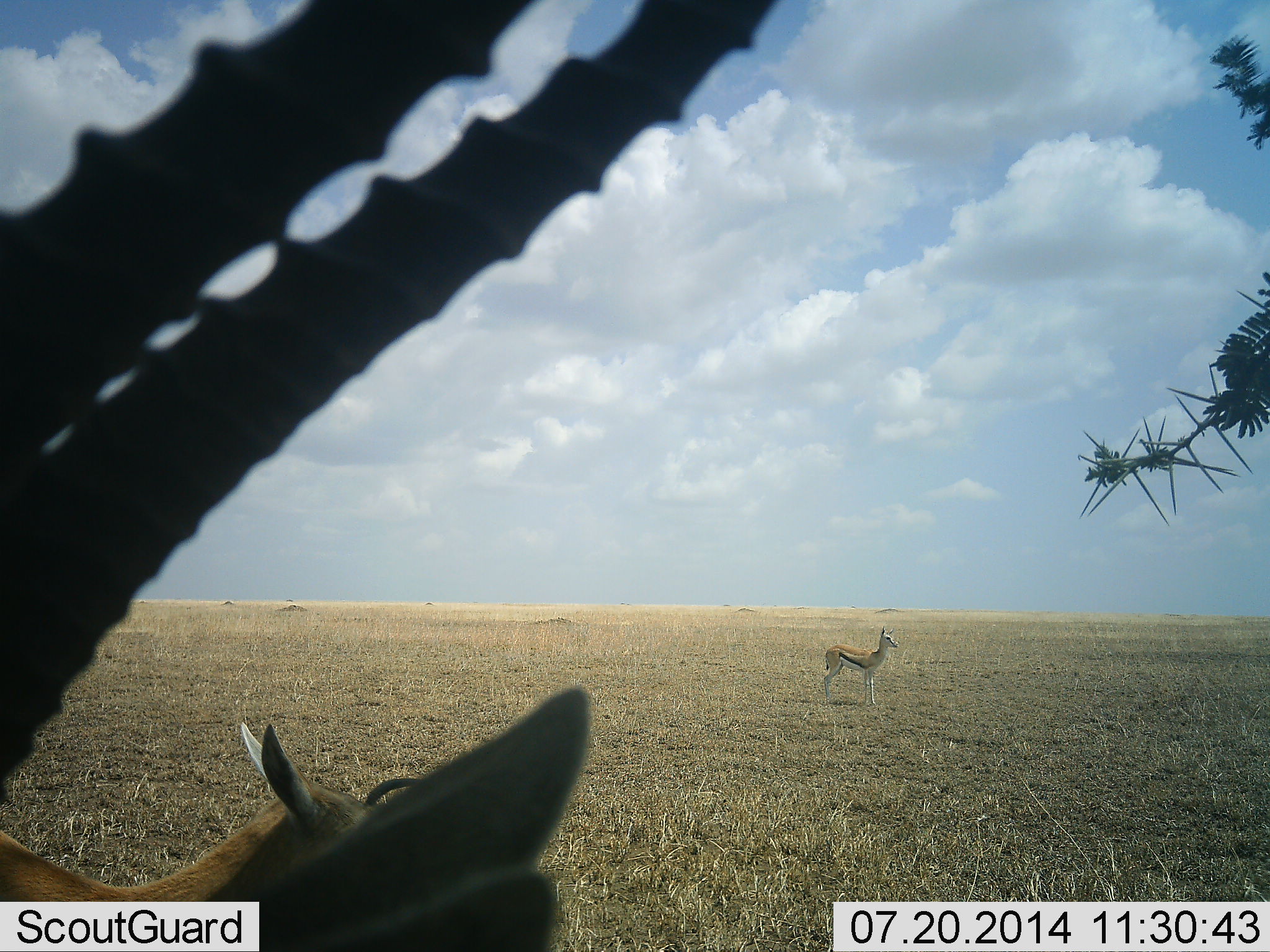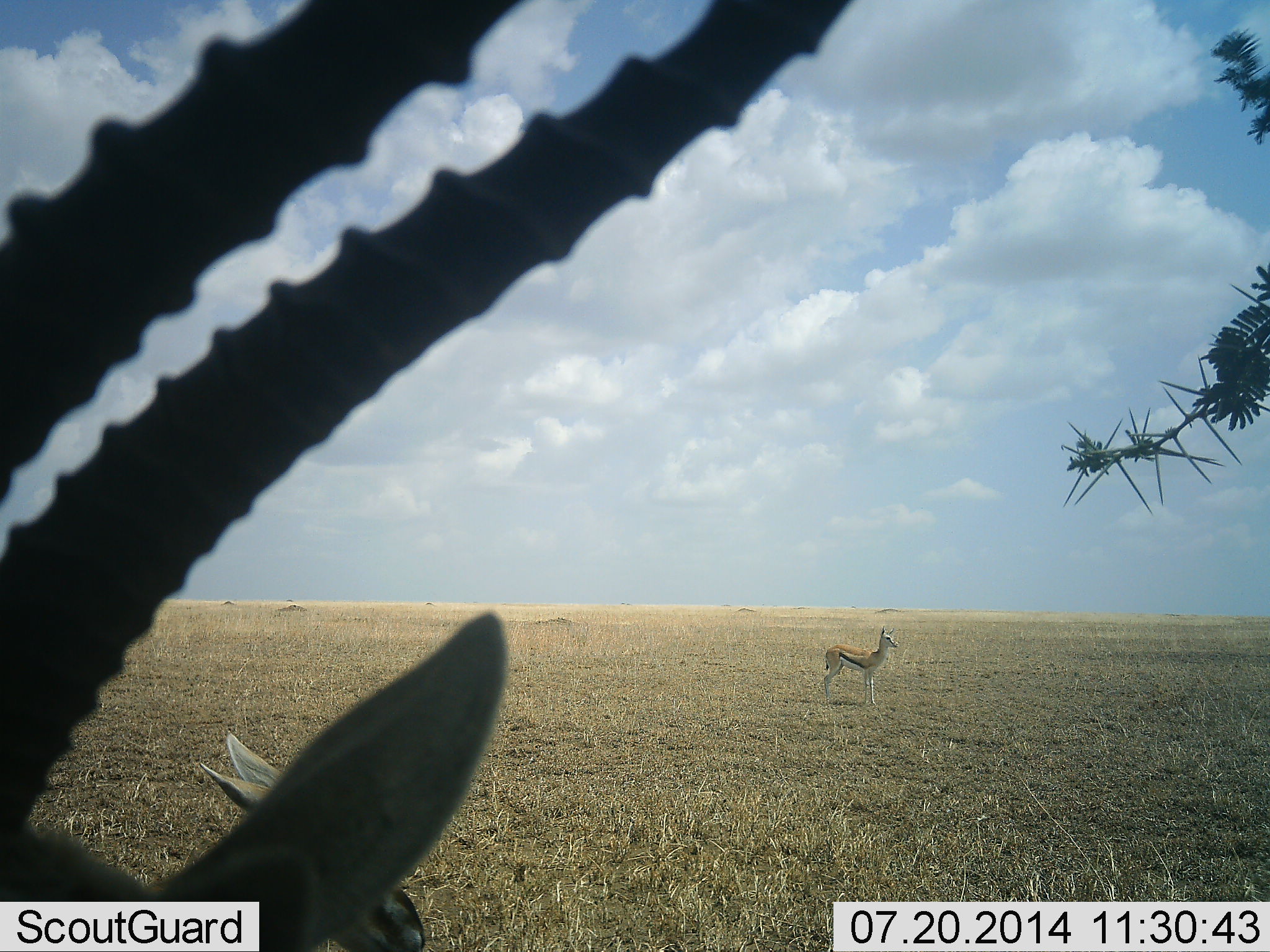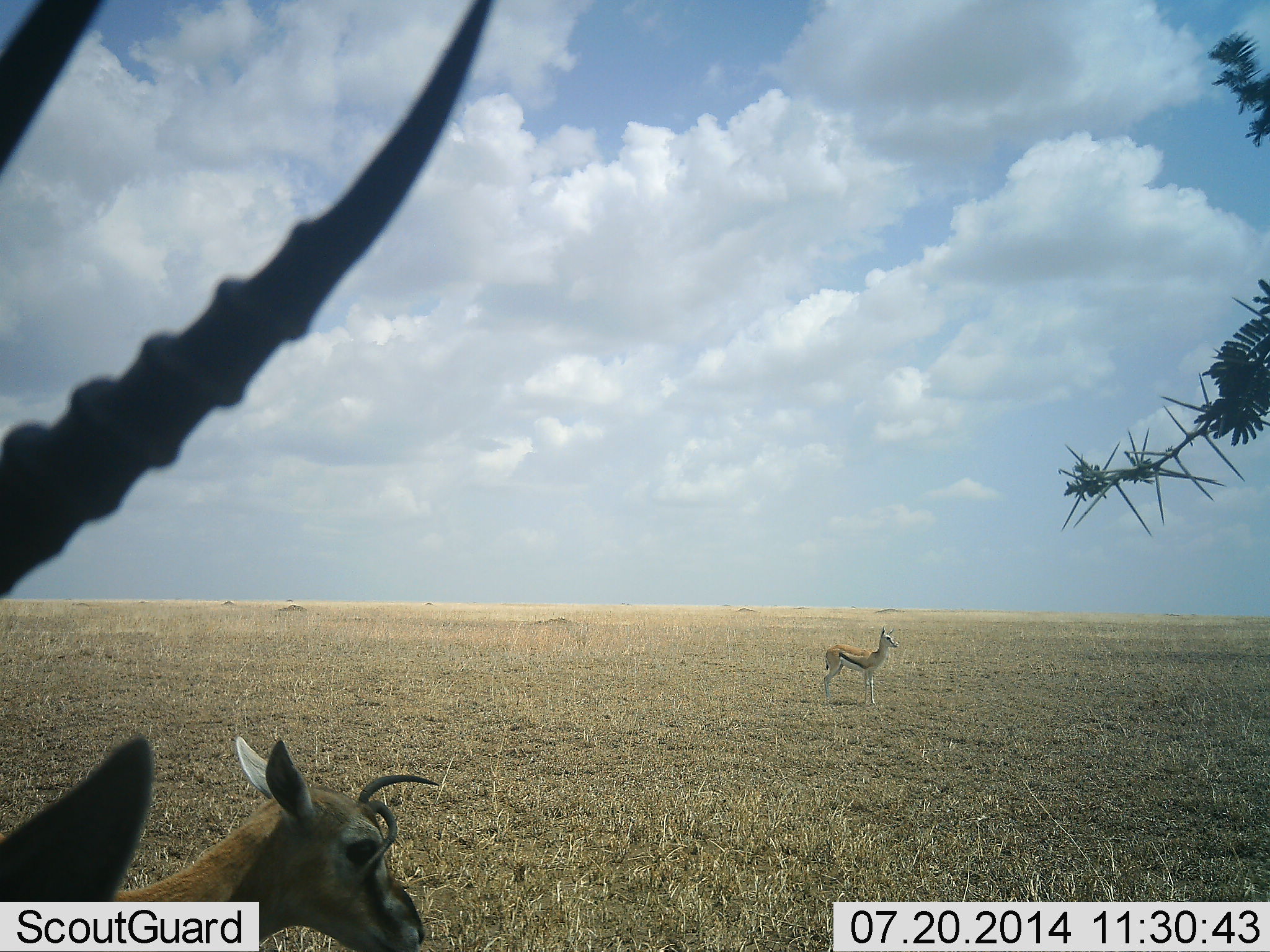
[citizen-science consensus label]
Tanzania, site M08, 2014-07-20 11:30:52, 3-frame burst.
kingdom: Animalia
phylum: Chordata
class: Mammalia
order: Artiodactyla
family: Bovidae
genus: Eudorcas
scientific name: Eudorcas thomsonii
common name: thomson's gazelle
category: gazellethomsons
Gazellethomsons (thomson's gazelle) (Eudorcas thomsonii), count 3. Behavior (volunteer vote fractions): standing 100%, resting 20%, moving 10%, interacting 0%. Young present (vote fraction): 0%. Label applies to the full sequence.